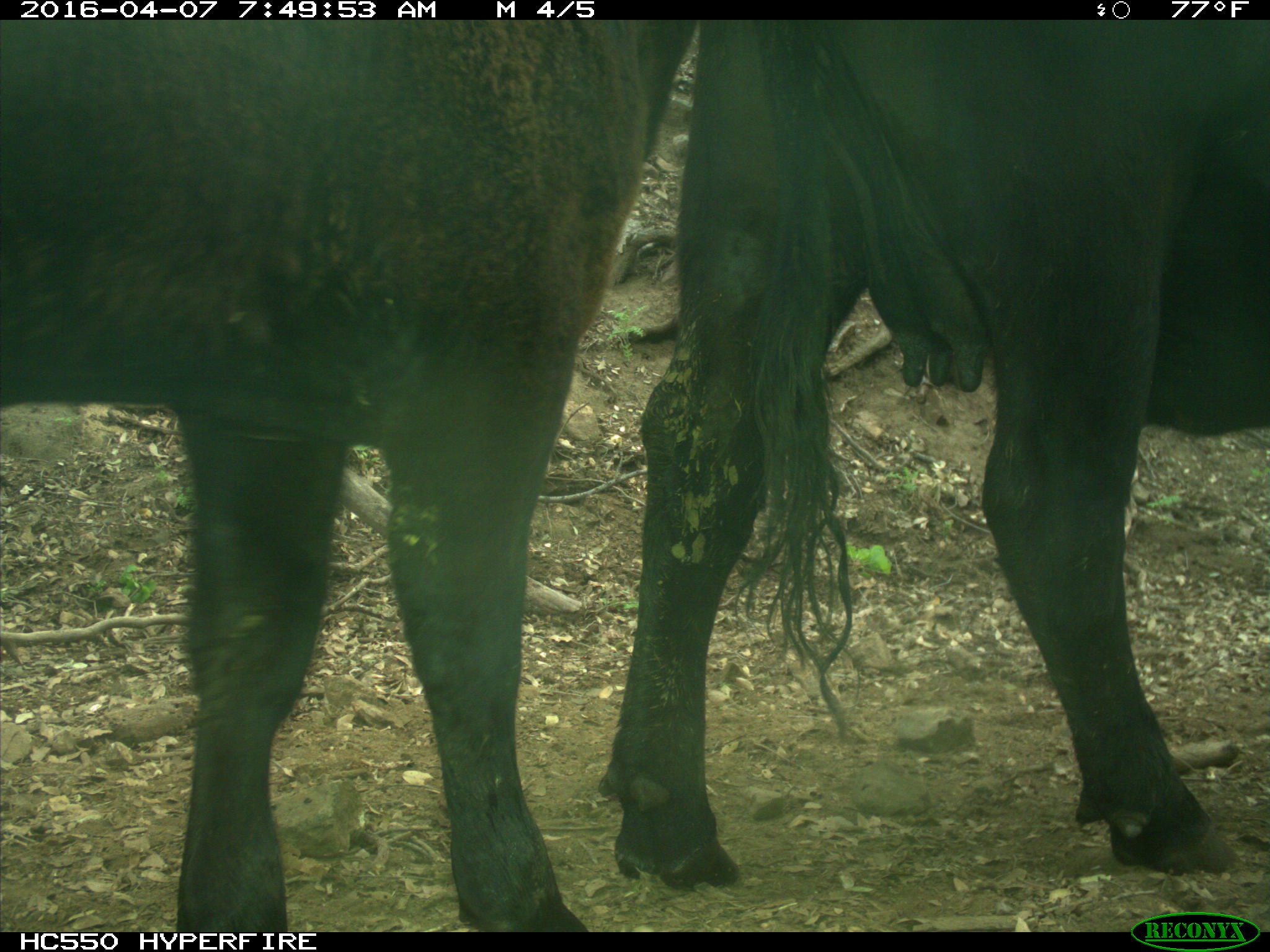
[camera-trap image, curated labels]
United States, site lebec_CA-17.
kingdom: Animalia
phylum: Chordata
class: Mammalia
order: Artiodactyla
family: Bovidae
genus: Bos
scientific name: Bos taurus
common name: domestic cow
Bos taurus (domestic cow).